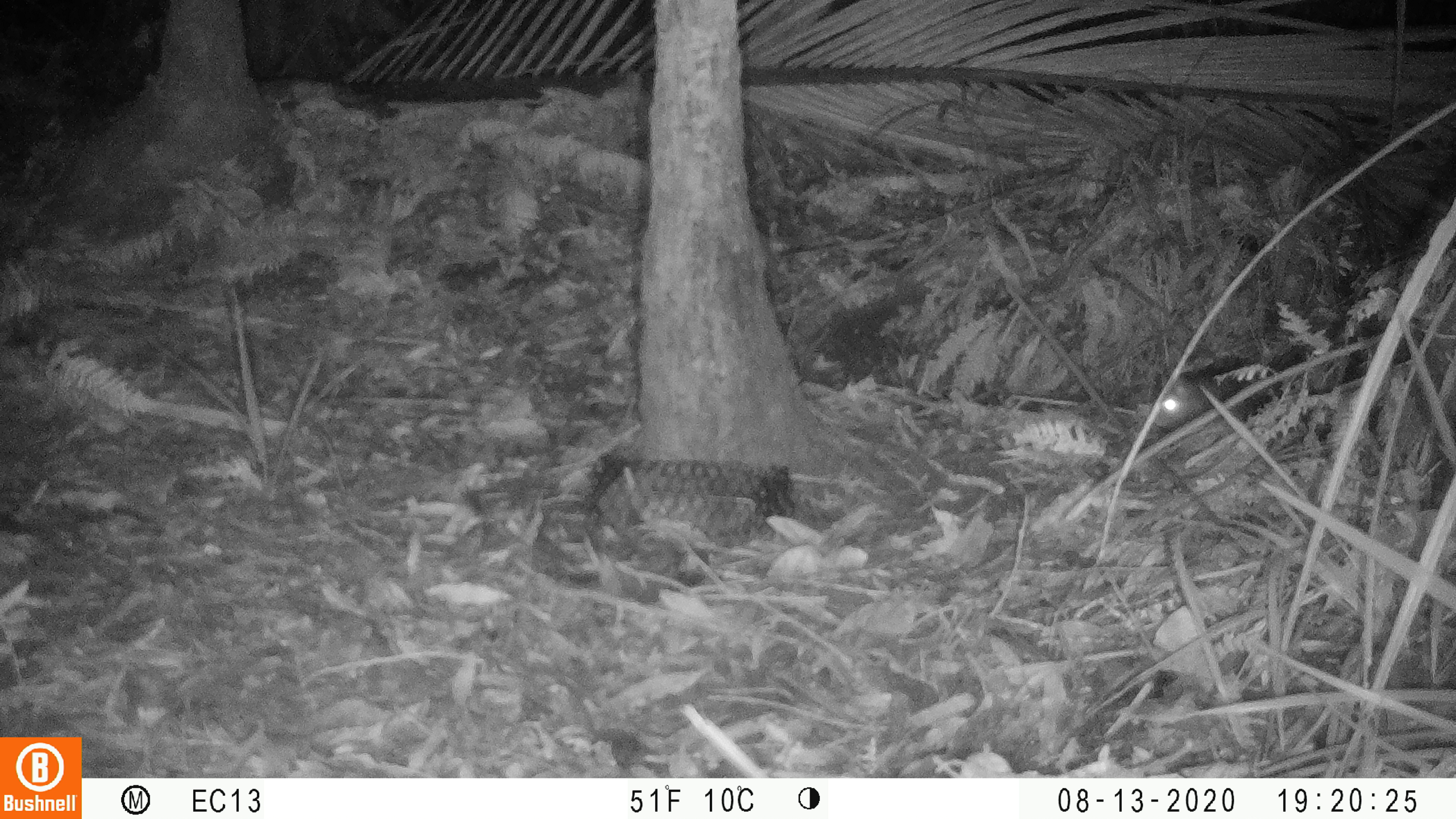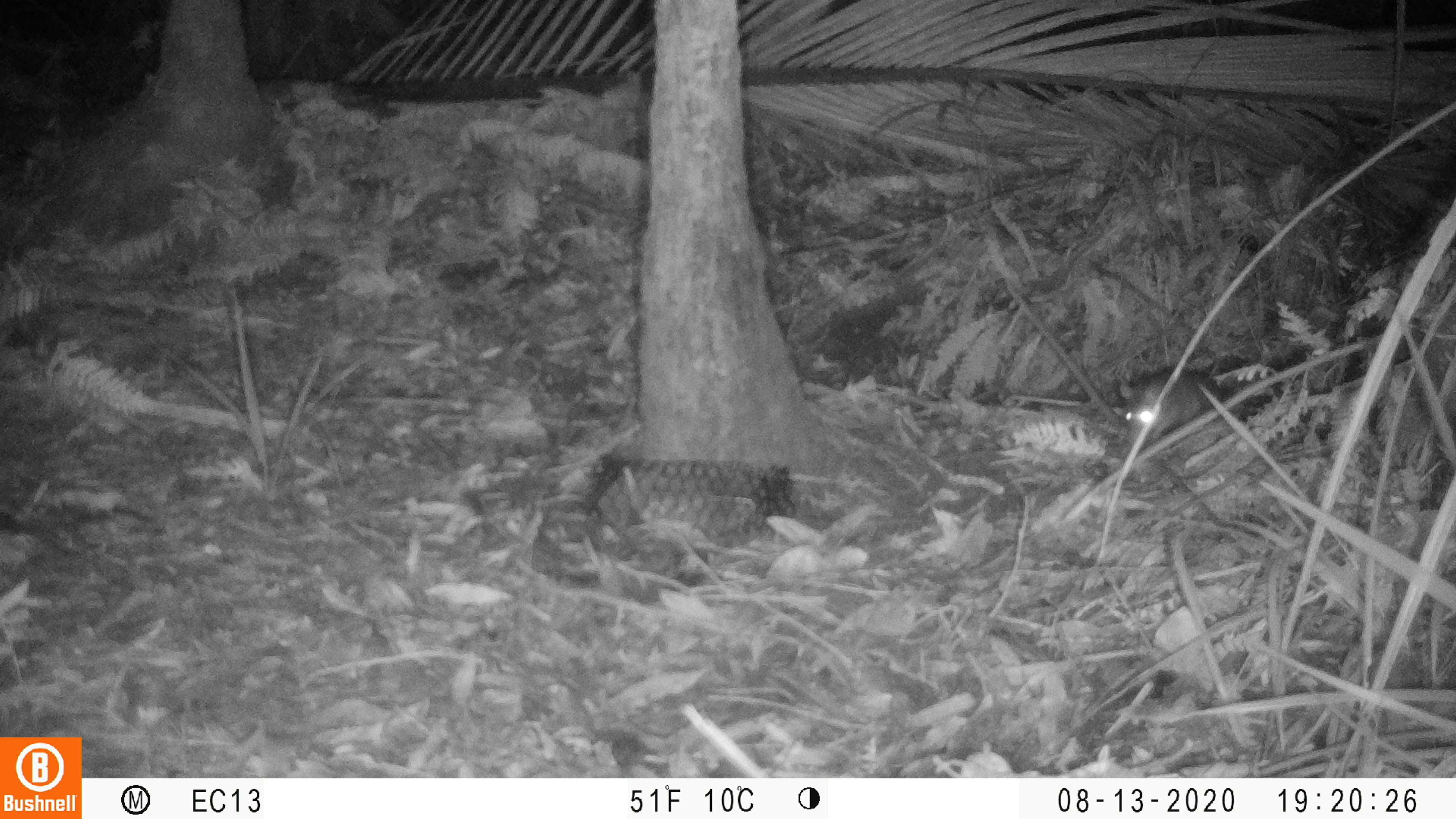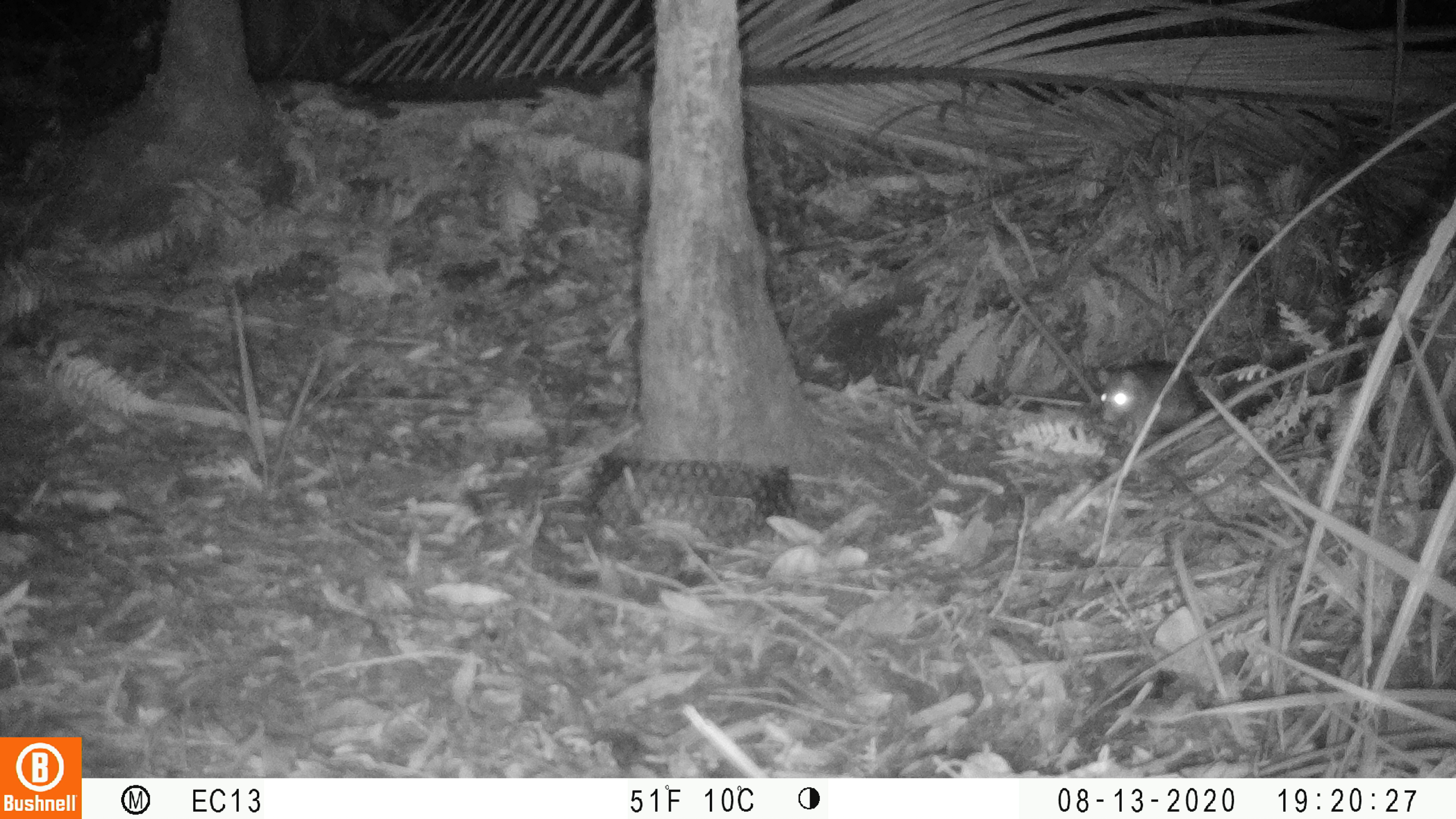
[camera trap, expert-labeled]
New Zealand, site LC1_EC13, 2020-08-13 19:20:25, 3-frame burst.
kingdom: Animalia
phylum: Chordata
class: Mammalia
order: Rodentia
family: Muridae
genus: Rattus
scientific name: Rattus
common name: rat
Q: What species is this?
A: Rat (Rattus).